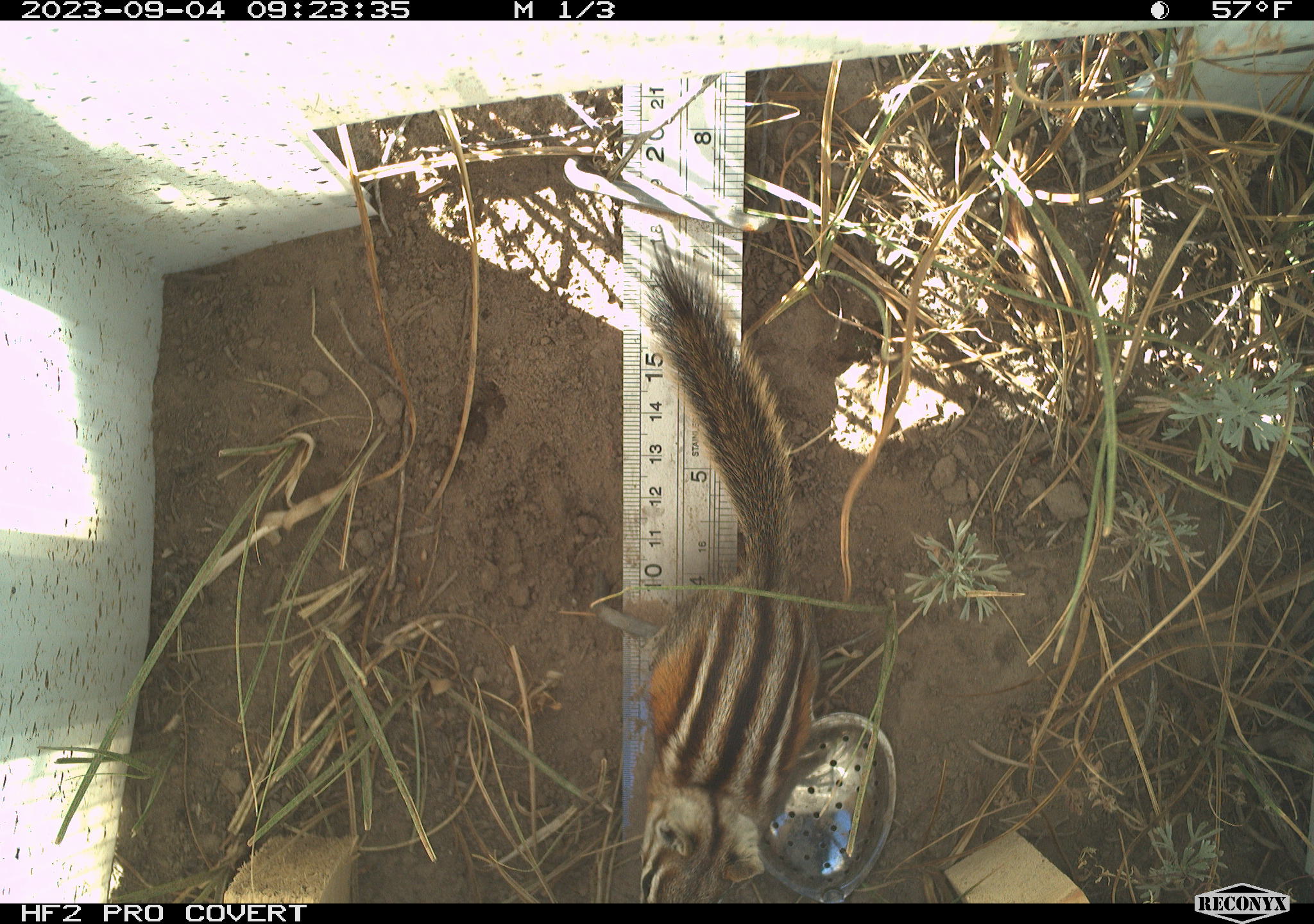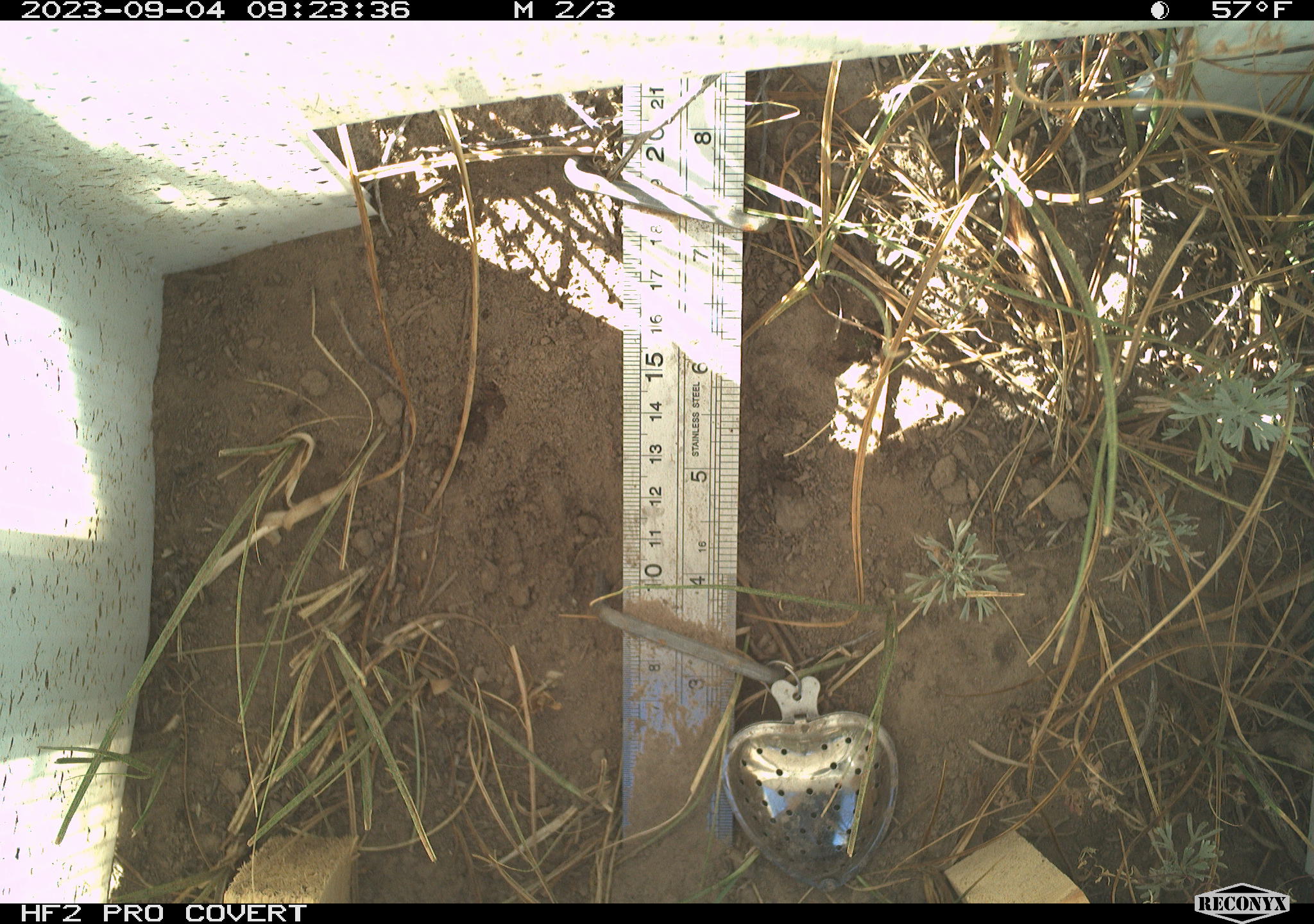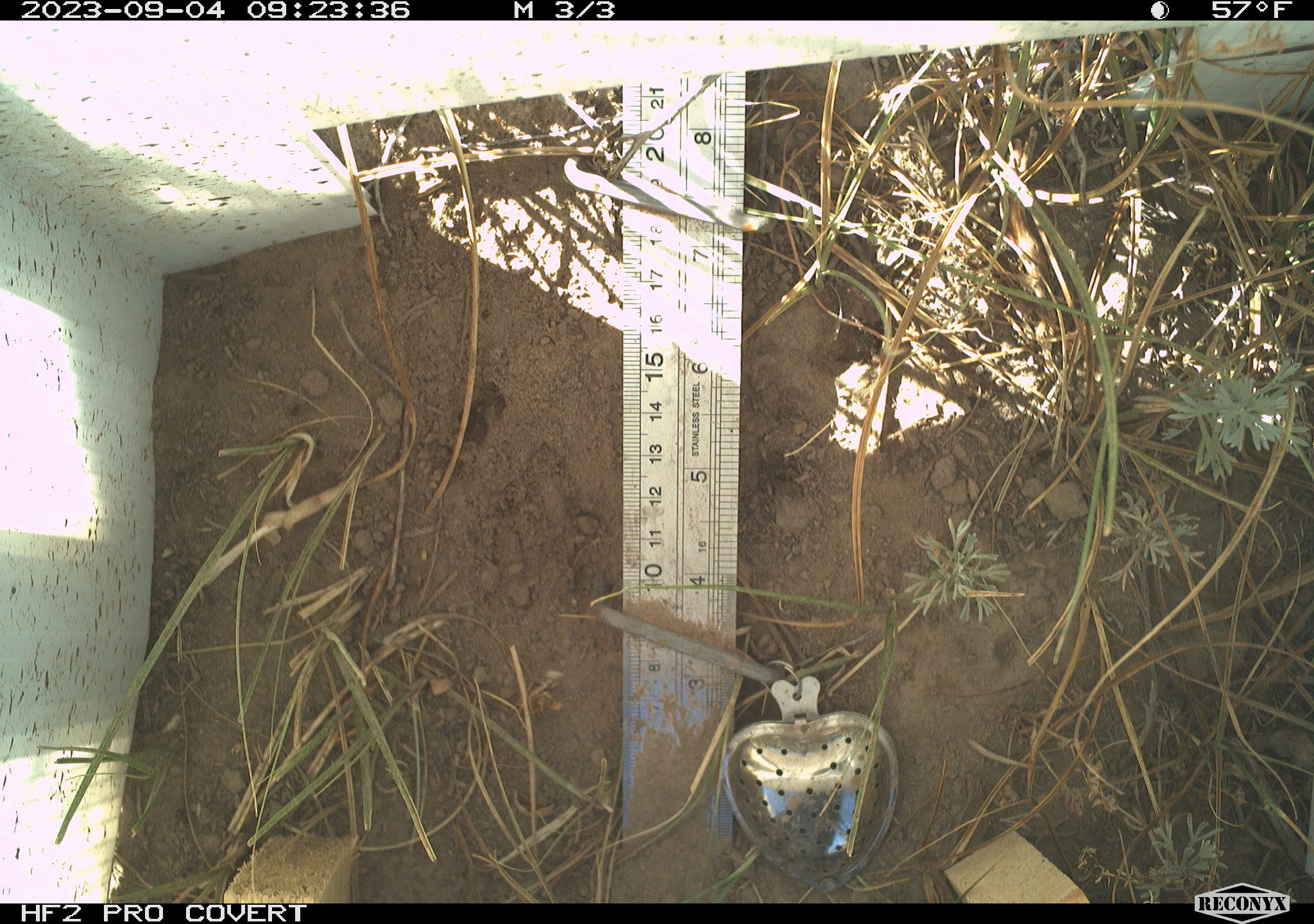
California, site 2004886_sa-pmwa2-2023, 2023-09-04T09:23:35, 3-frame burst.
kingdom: Animalia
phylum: Chordata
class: Mammalia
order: Rodentia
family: Sciuridae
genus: Neotamias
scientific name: Neotamias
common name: western chipmunks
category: neotamias species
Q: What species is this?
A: Neotamias species (western chipmunks) (Neotamias).